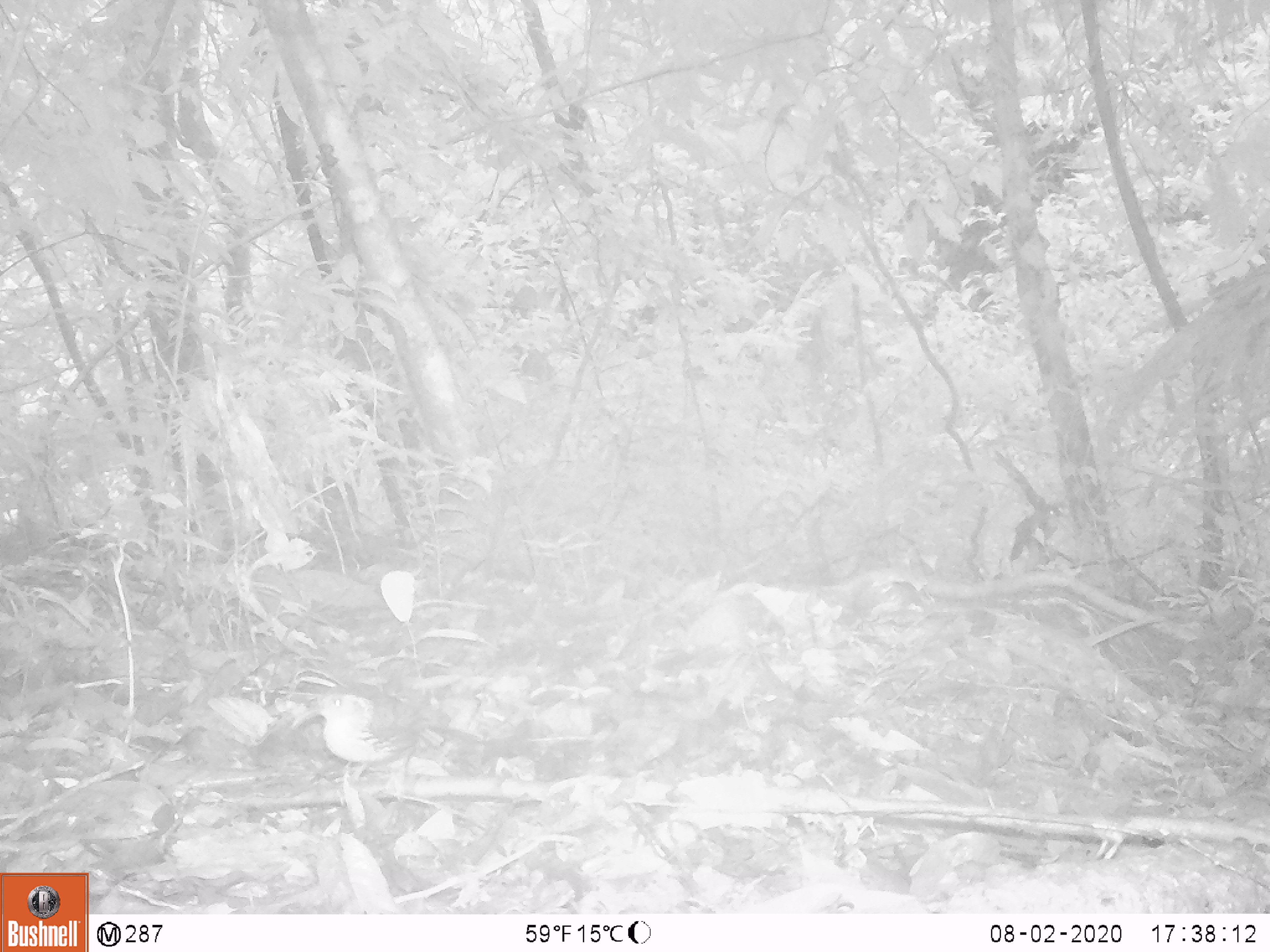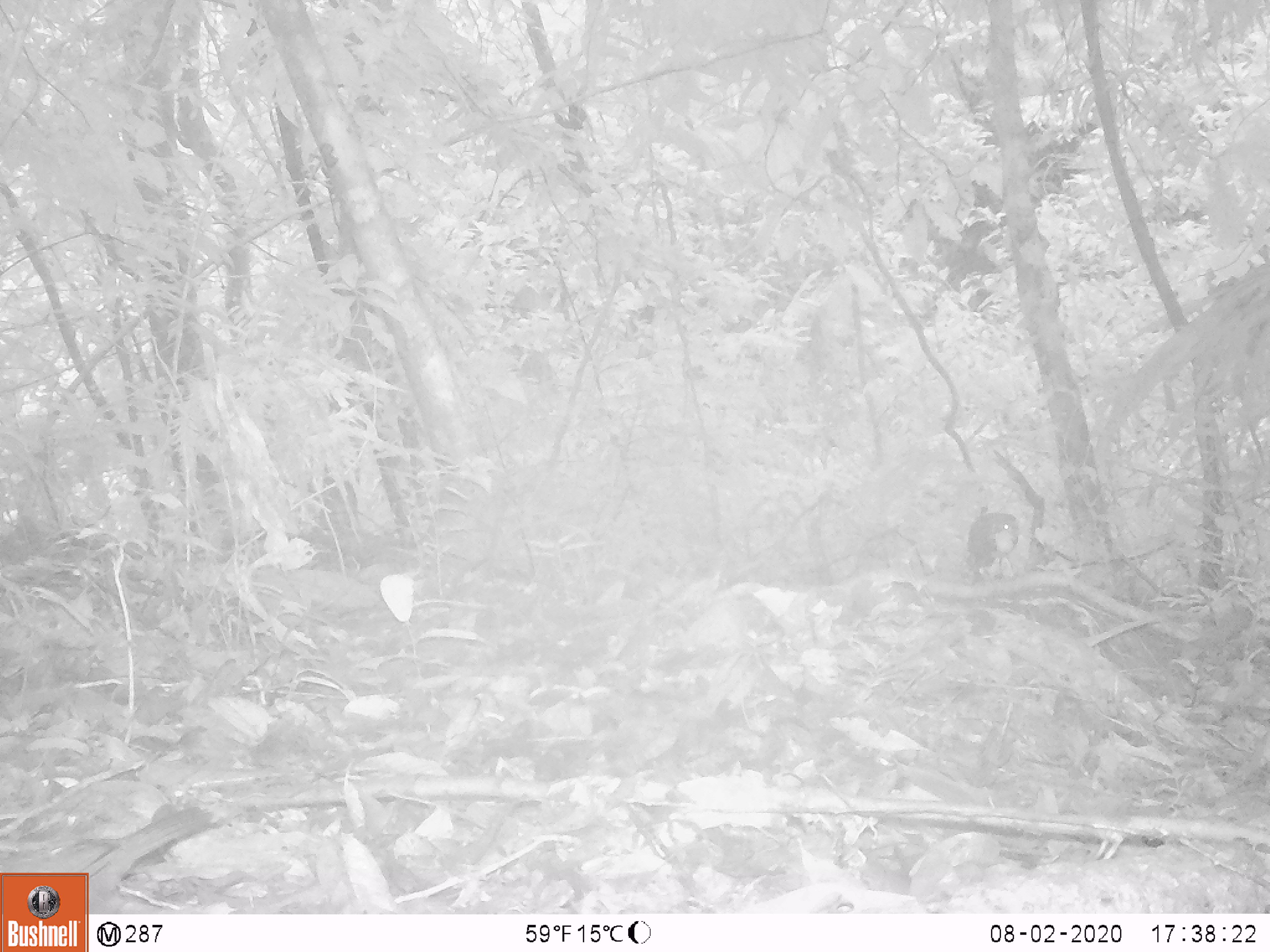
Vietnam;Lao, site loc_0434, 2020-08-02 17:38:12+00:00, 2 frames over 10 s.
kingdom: Animalia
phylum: Chordata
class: Aves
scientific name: Aves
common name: bird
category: unidentified bird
Unidentified bird (bird) (Aves). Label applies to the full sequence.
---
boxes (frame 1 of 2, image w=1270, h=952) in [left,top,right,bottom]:
unidentified bird: [292,682,443,800]; [11,778,182,860]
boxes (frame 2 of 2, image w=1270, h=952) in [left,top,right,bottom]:
unidentified bird: [0,803,213,914]; [968,512,1019,578]